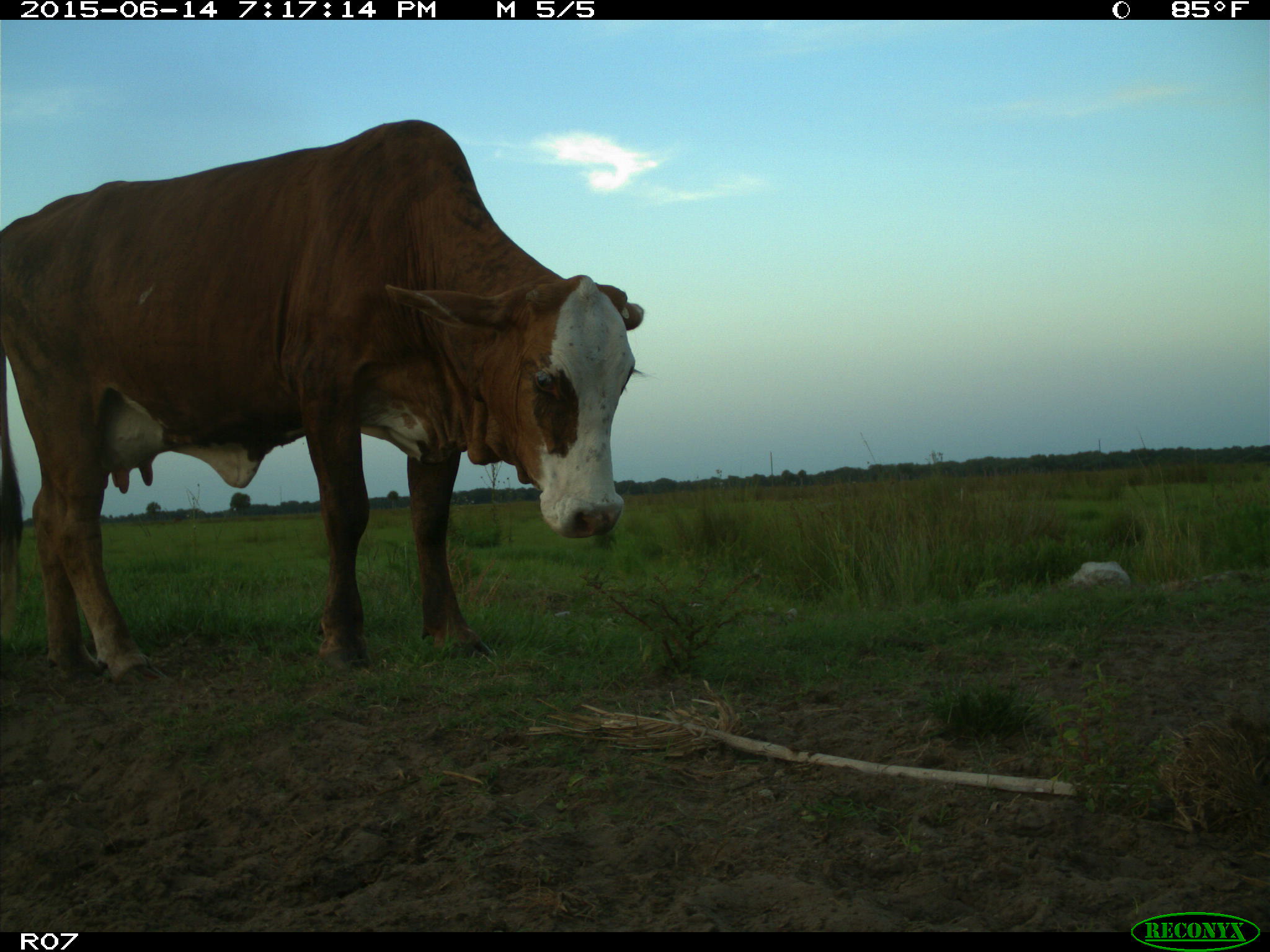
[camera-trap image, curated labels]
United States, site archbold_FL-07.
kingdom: Animalia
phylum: Chordata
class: Mammalia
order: Artiodactyla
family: Bovidae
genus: Bos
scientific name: Bos taurus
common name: domestic cow